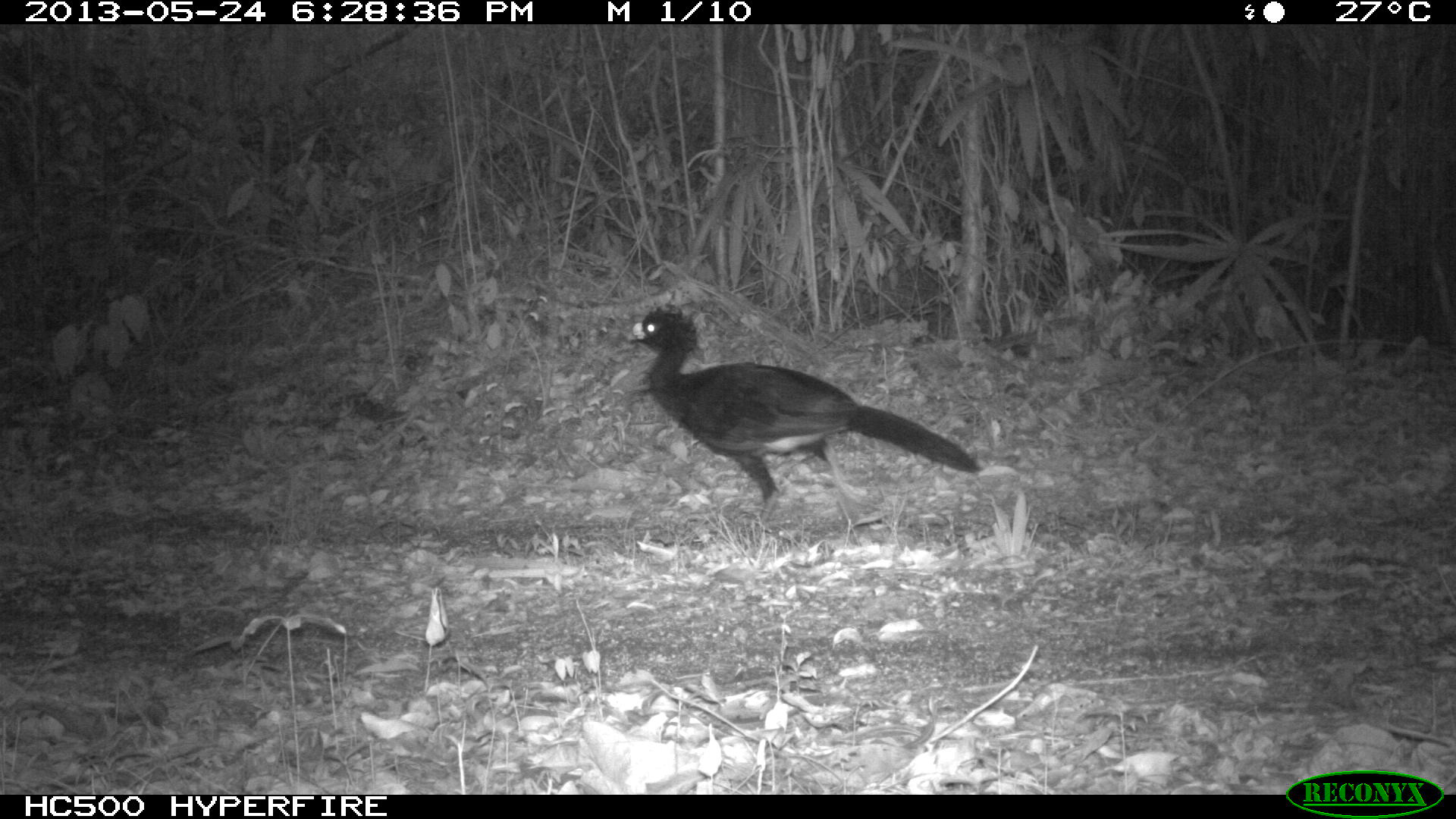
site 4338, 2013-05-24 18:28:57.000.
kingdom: Animalia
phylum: Chordata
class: Aves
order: Galliformes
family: Cracidae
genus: Crax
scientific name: Crax rubra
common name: great curassow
Crax rubra (great curassow), count 1, sex male.